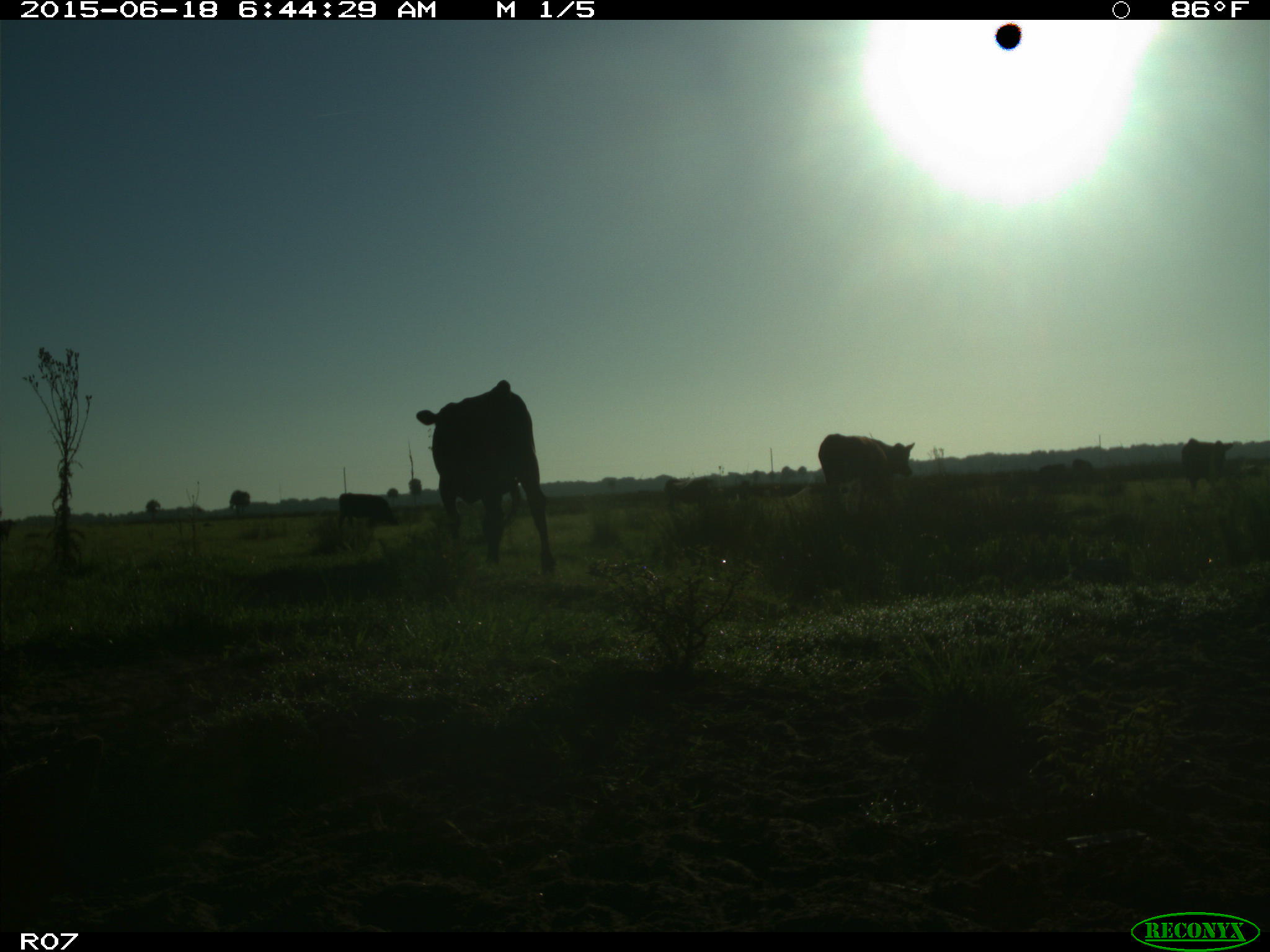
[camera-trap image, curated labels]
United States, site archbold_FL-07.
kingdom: Animalia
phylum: Chordata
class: Mammalia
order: Artiodactyla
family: Bovidae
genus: Bos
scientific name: Bos taurus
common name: domestic cow